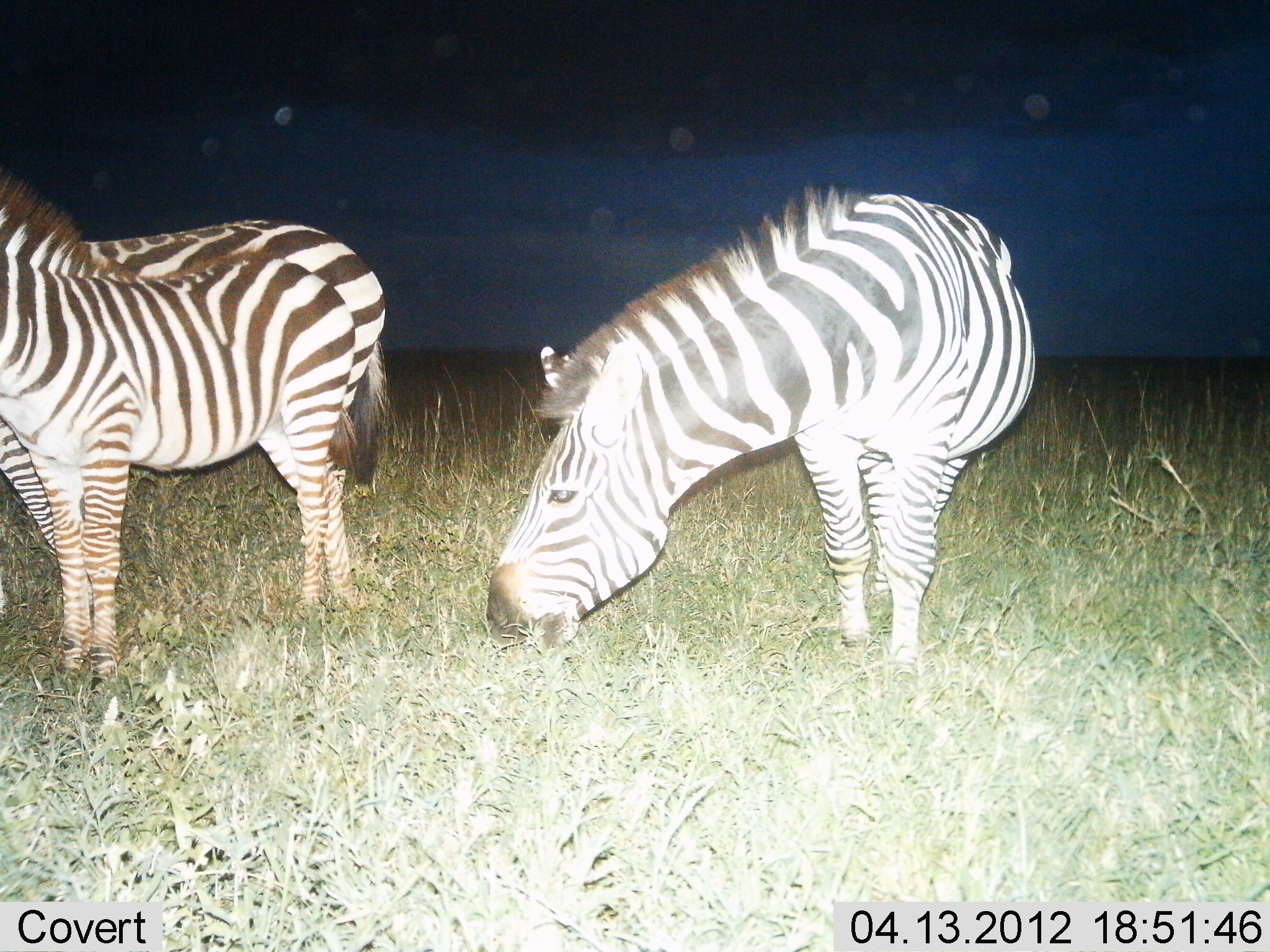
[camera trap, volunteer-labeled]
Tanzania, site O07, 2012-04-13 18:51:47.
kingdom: Animalia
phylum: Chordata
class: Mammalia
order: Perissodactyla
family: Equidae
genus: Equus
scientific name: Equus quagga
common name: plains zebra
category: zebra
Zebra (plains zebra) (Equus quagga), count 3. Behavior (volunteer vote fractions): standing 88%, resting 0%, moving 0%, interacting 0%. Young present (vote fraction): 4%. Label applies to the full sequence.